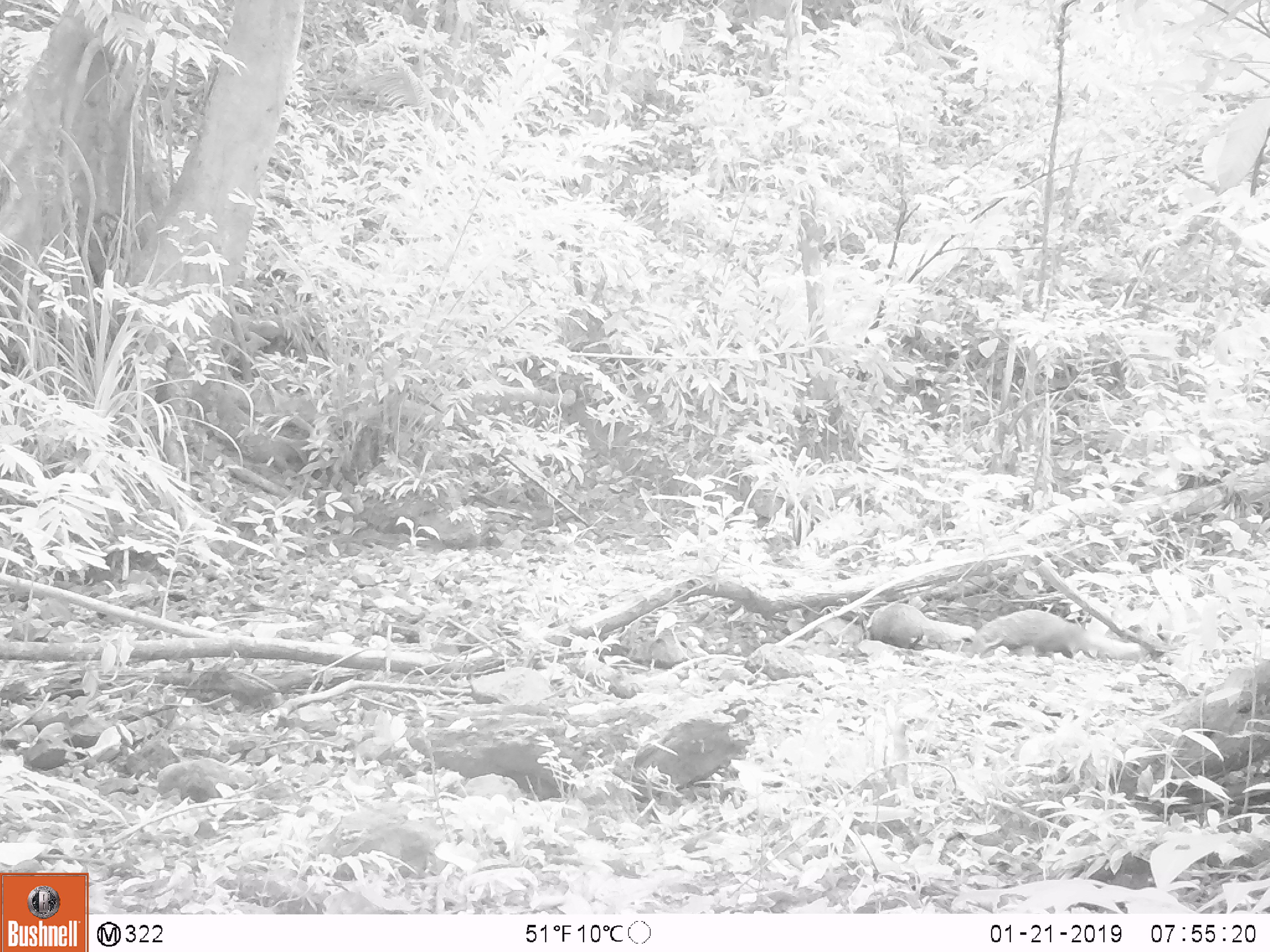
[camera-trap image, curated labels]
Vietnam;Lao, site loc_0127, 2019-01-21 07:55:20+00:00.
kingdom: Animalia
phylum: Chordata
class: Mammalia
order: Carnivora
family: Herpestidae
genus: Urva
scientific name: Urva urva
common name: crab-eating mongoose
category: crab eating mongoose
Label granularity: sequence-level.